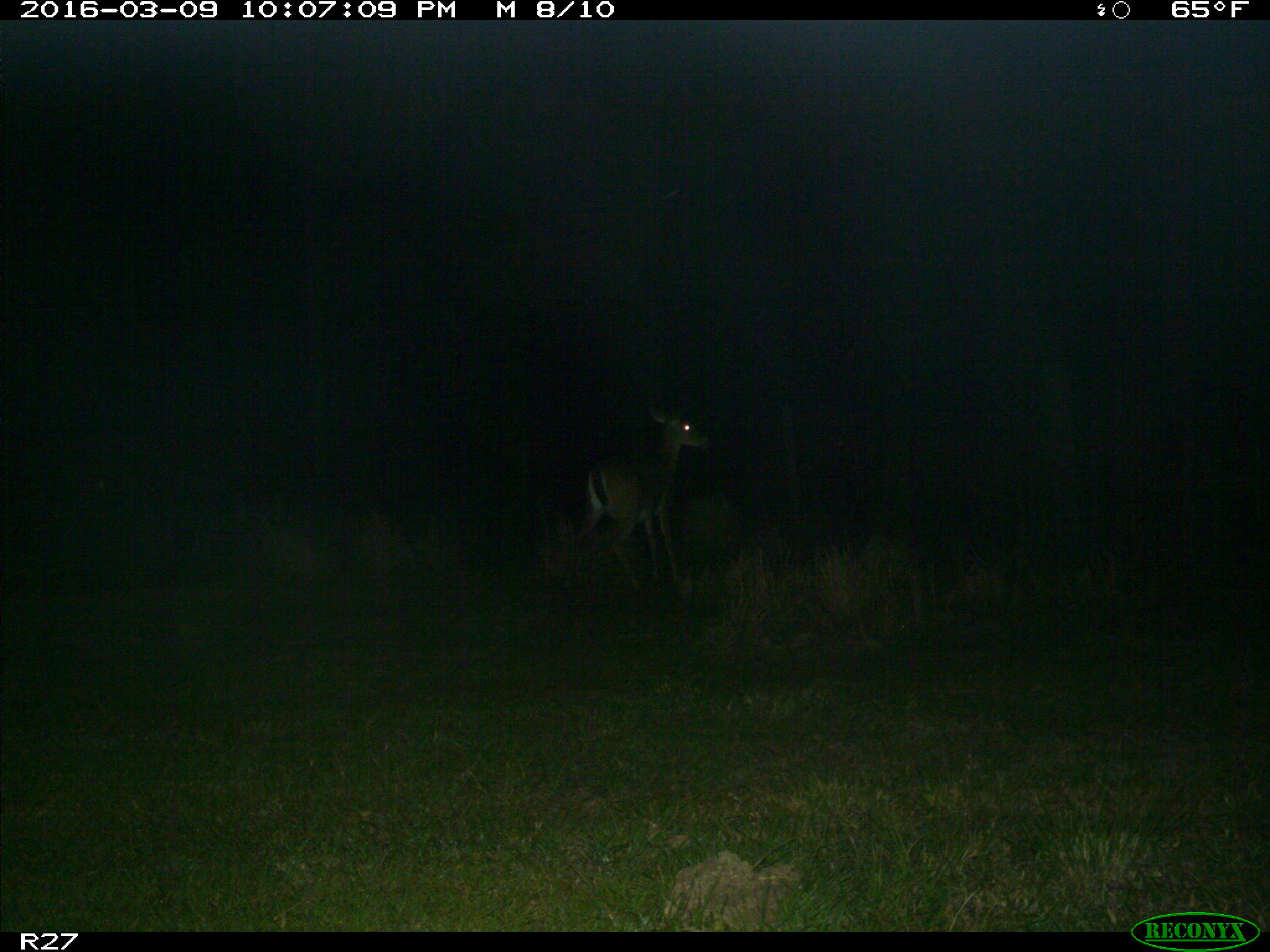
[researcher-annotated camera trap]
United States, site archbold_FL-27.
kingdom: Animalia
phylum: Chordata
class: Mammalia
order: Artiodactyla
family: Cervidae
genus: Odocoileus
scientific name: Odocoileus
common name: deer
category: unidentified deer